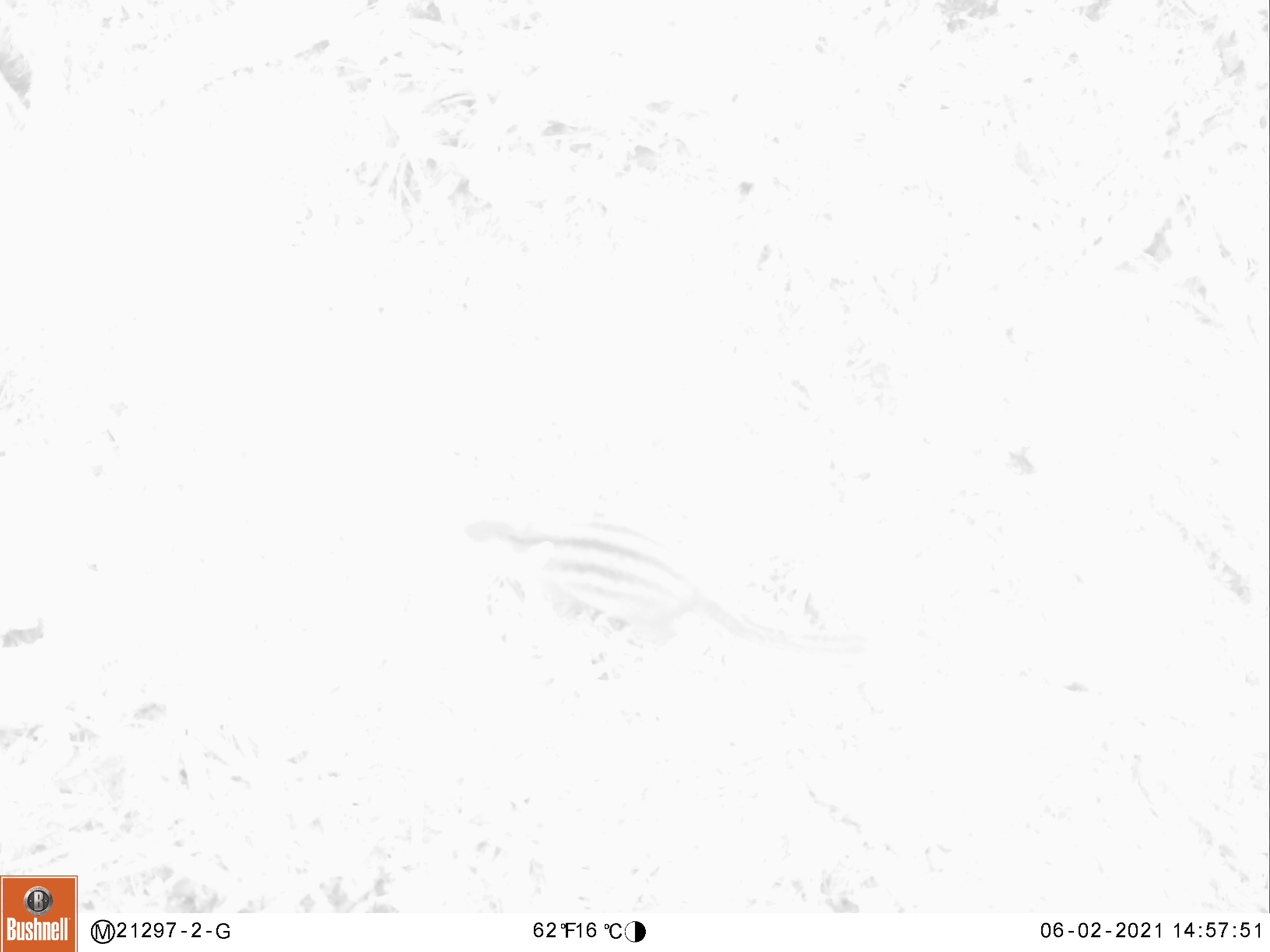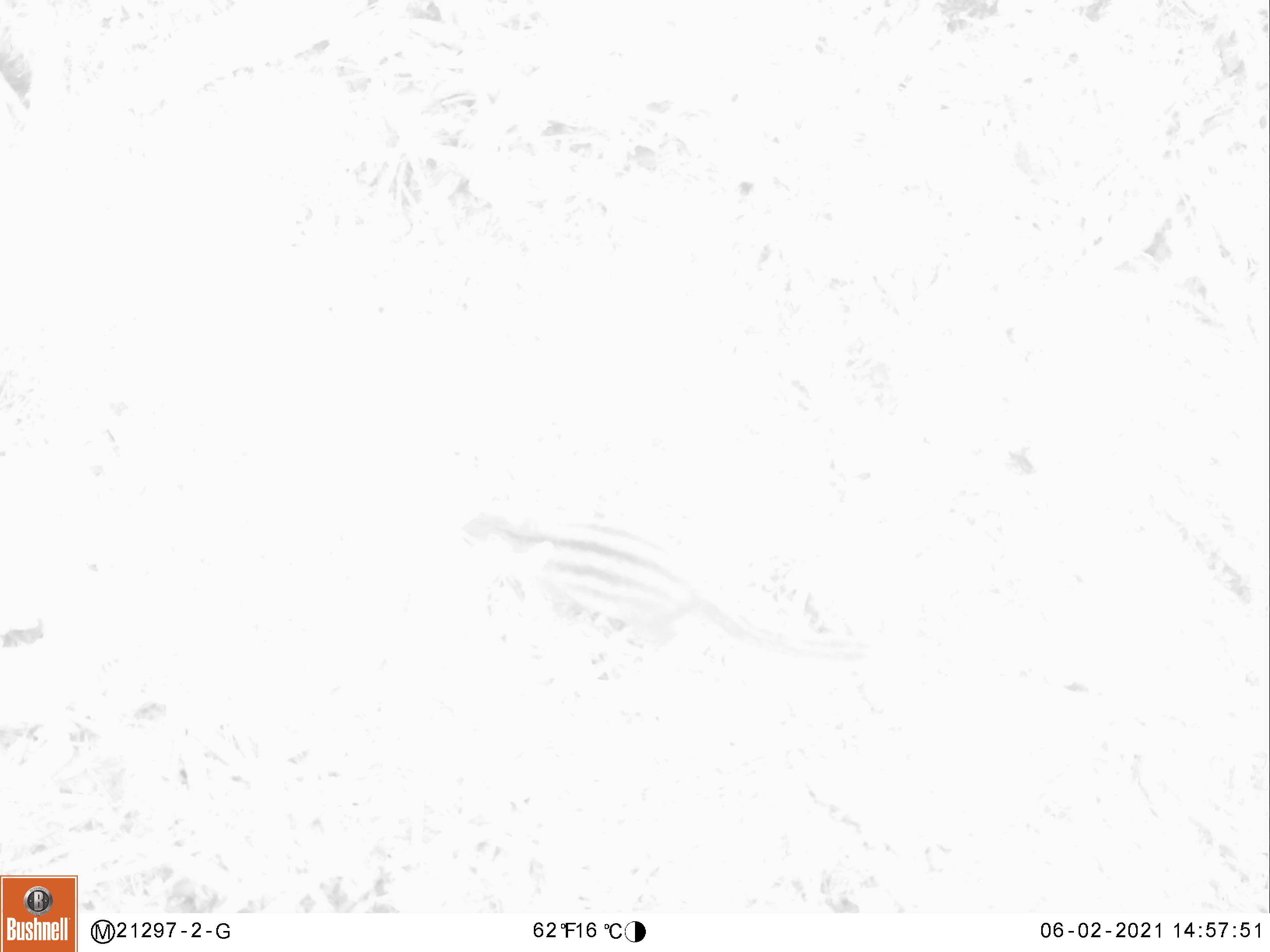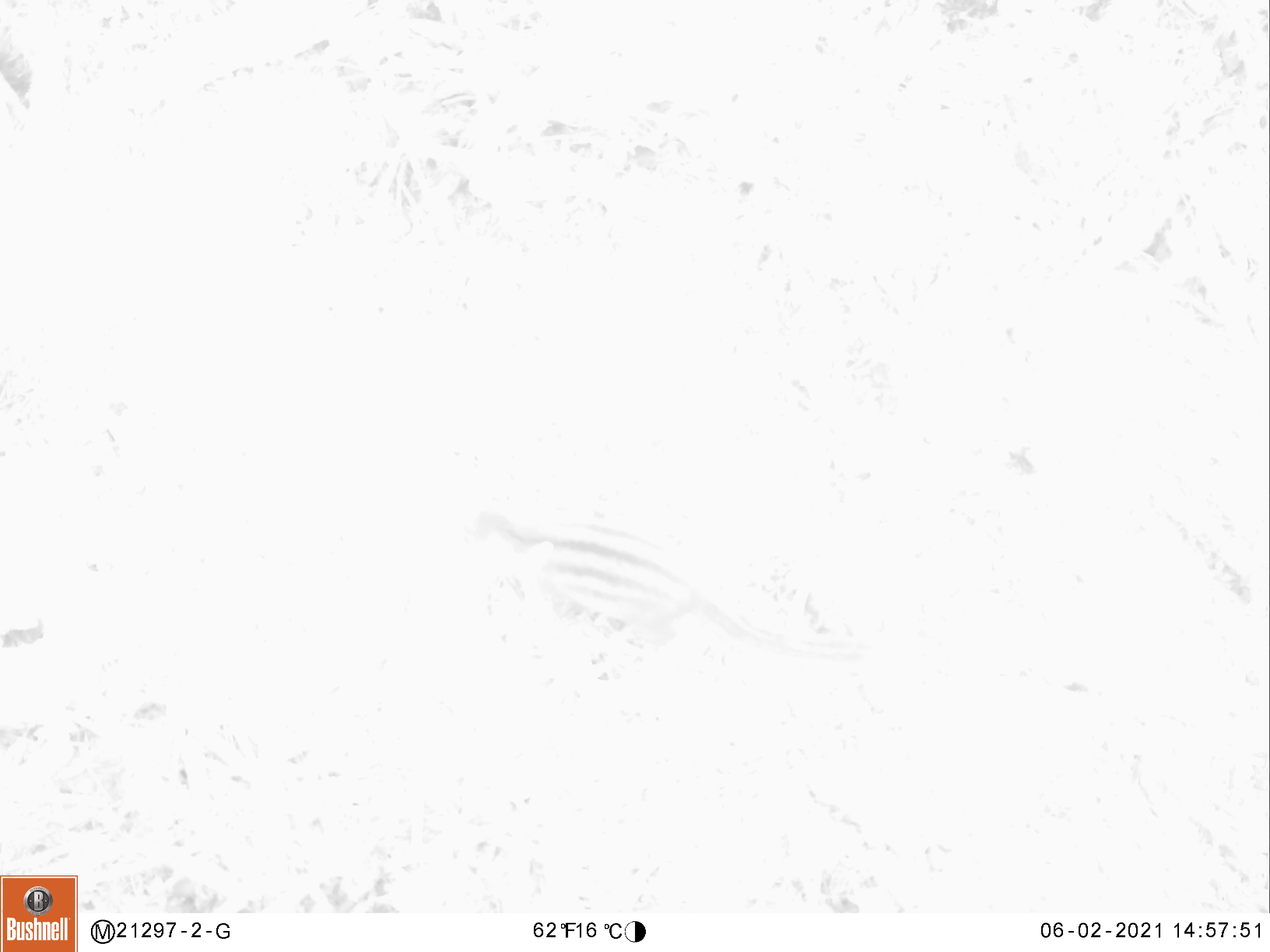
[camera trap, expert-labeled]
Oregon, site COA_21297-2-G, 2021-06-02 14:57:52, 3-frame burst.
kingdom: Animalia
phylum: Chordata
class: Mammalia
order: Rodentia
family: Sciuridae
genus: Neotamias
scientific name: Neotamias townsendii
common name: townsend's chipmunk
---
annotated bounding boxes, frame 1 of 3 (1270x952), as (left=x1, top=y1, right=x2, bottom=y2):
townsend's chipmunk: (left=472, top=517, right=800, bottom=641)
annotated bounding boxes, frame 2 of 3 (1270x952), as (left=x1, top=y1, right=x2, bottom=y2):
townsend's chipmunk: (left=477, top=514, right=784, bottom=642)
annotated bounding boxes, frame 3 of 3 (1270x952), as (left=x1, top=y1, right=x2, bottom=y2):
townsend's chipmunk: (left=490, top=514, right=729, bottom=636)